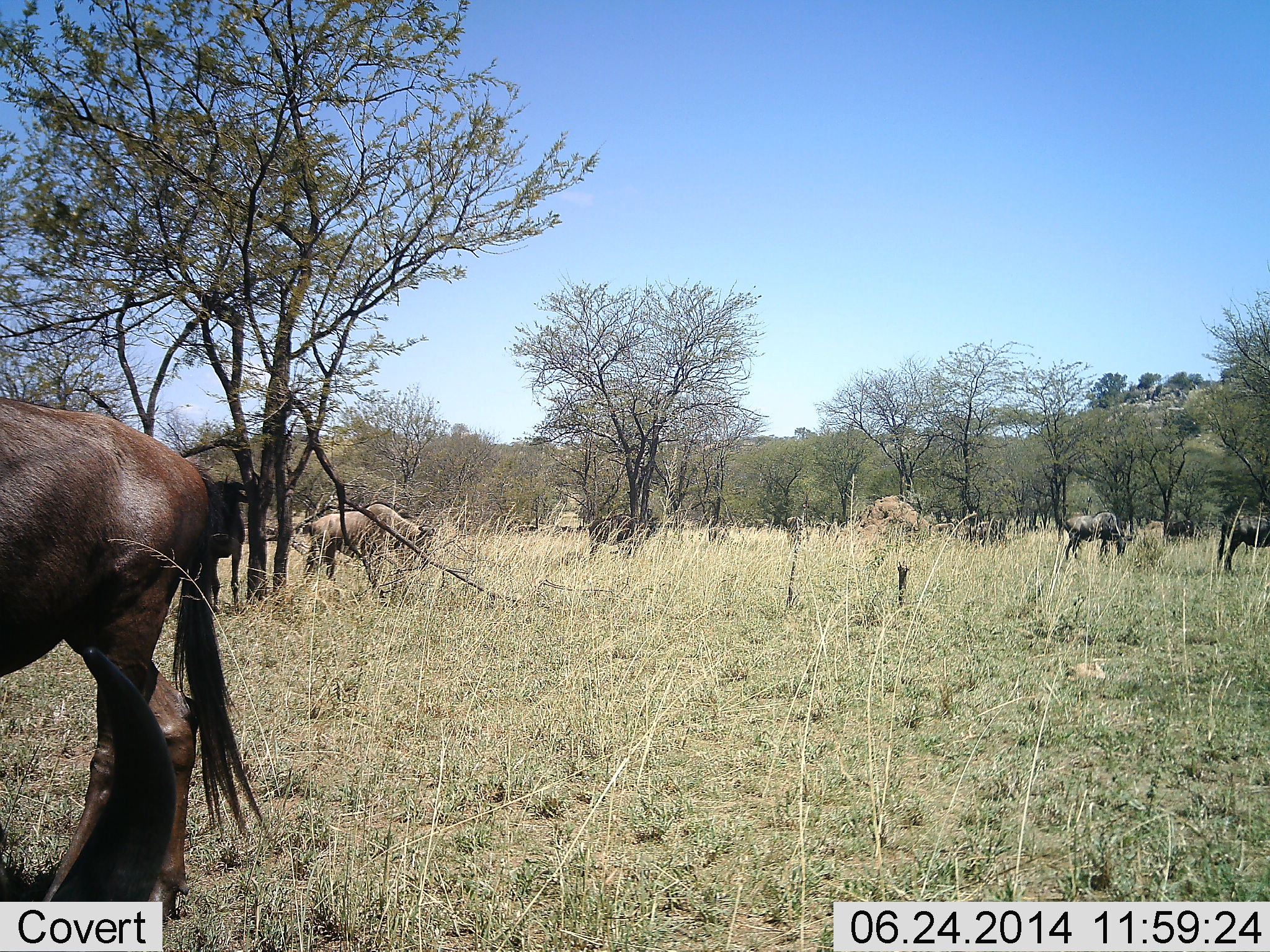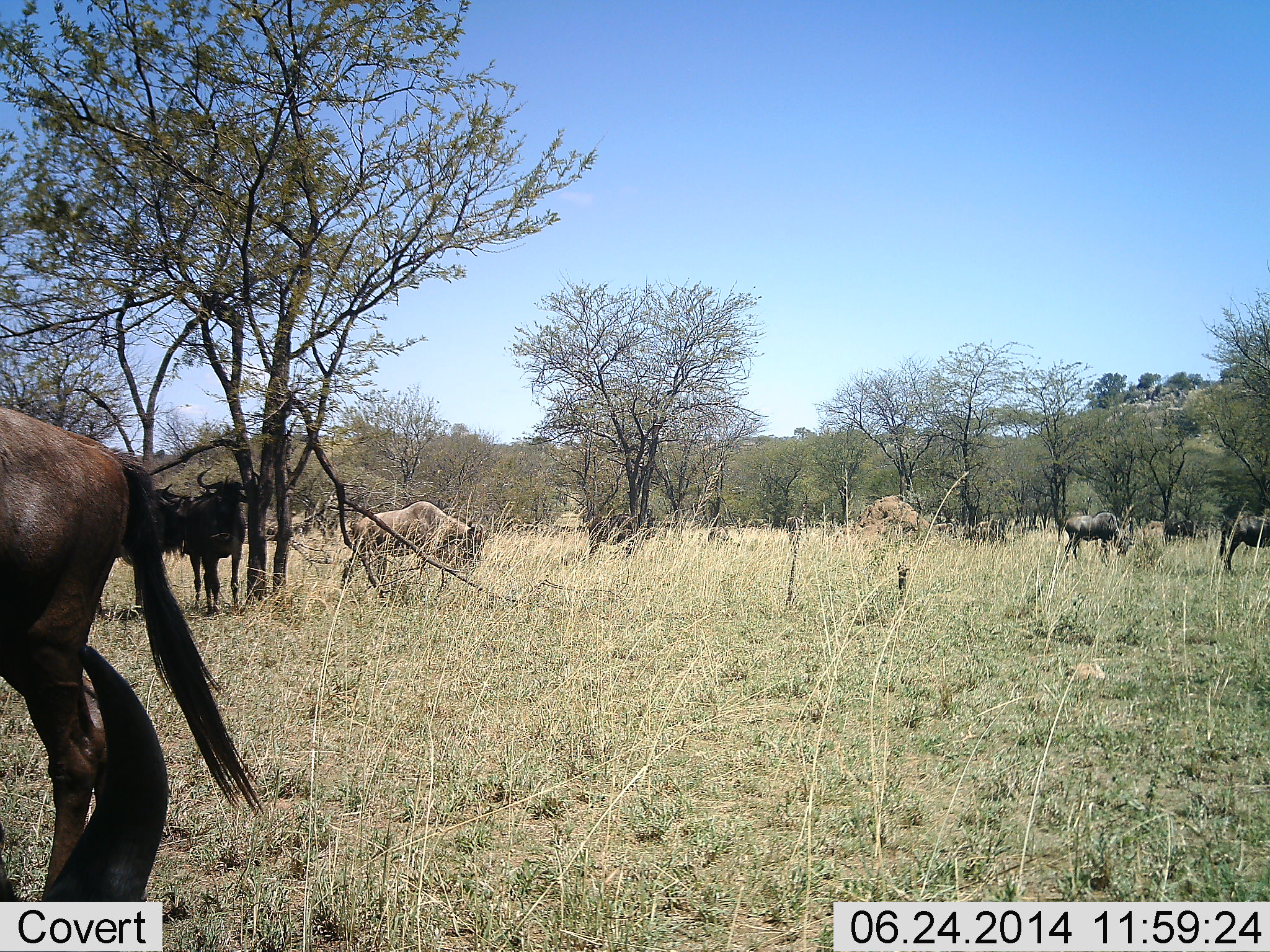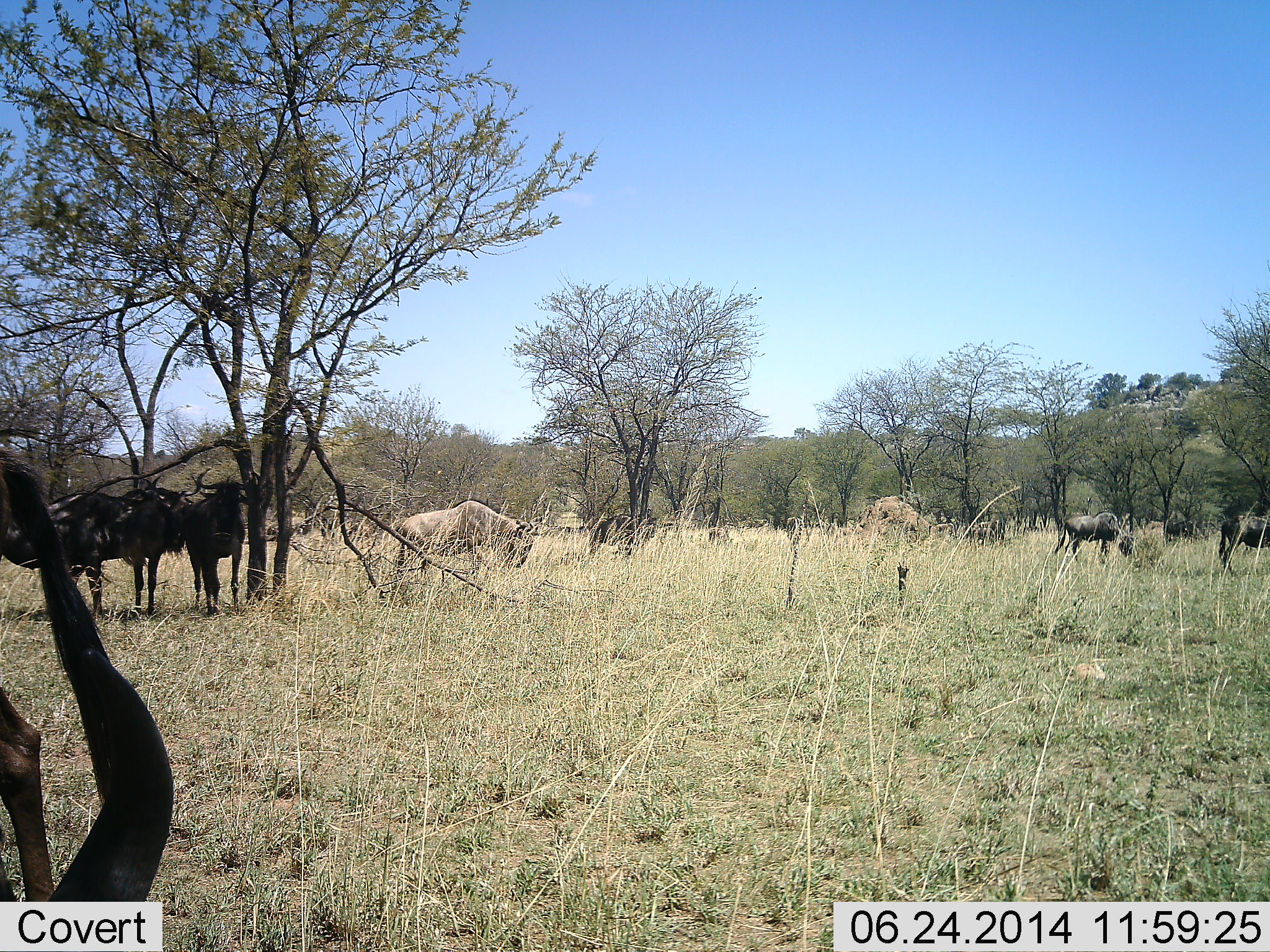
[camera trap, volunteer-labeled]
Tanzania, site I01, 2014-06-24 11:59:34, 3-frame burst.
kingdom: Animalia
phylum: Chordata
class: Mammalia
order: Artiodactyla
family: Bovidae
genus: Connochaetes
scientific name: Connochaetes taurinus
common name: blue wildebeest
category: wildebeest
Wildebeest (blue wildebeest) (Connochaetes taurinus), count 10. Behavior (volunteer vote fractions): standing 60%, resting 10%, moving 80%, interacting 10%. Young present (vote fraction): 0%. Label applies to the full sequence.